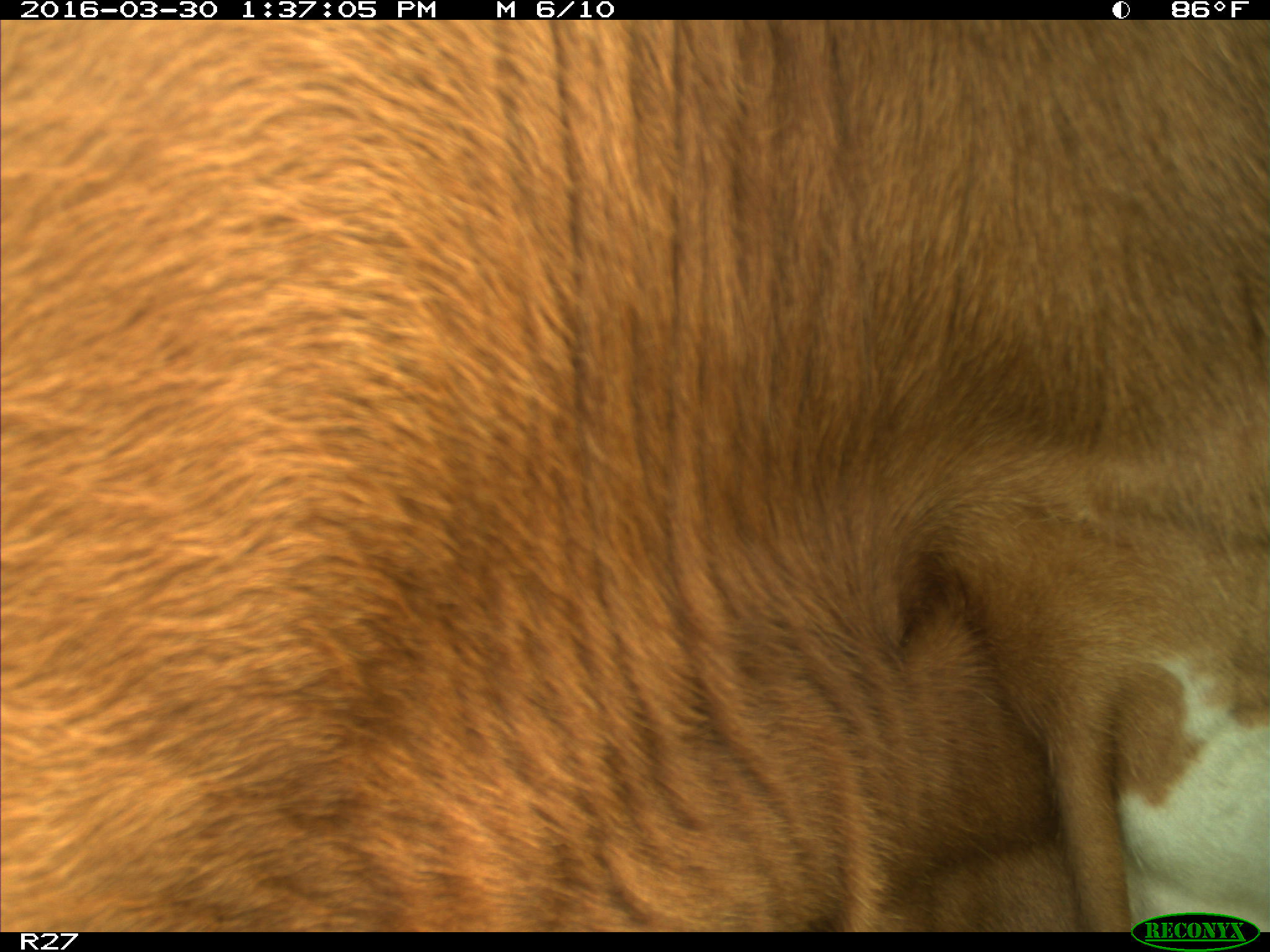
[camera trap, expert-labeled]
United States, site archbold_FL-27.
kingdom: Animalia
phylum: Chordata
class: Mammalia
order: Artiodactyla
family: Bovidae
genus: Bos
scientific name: Bos taurus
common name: domestic cow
Bos taurus (domestic cow).